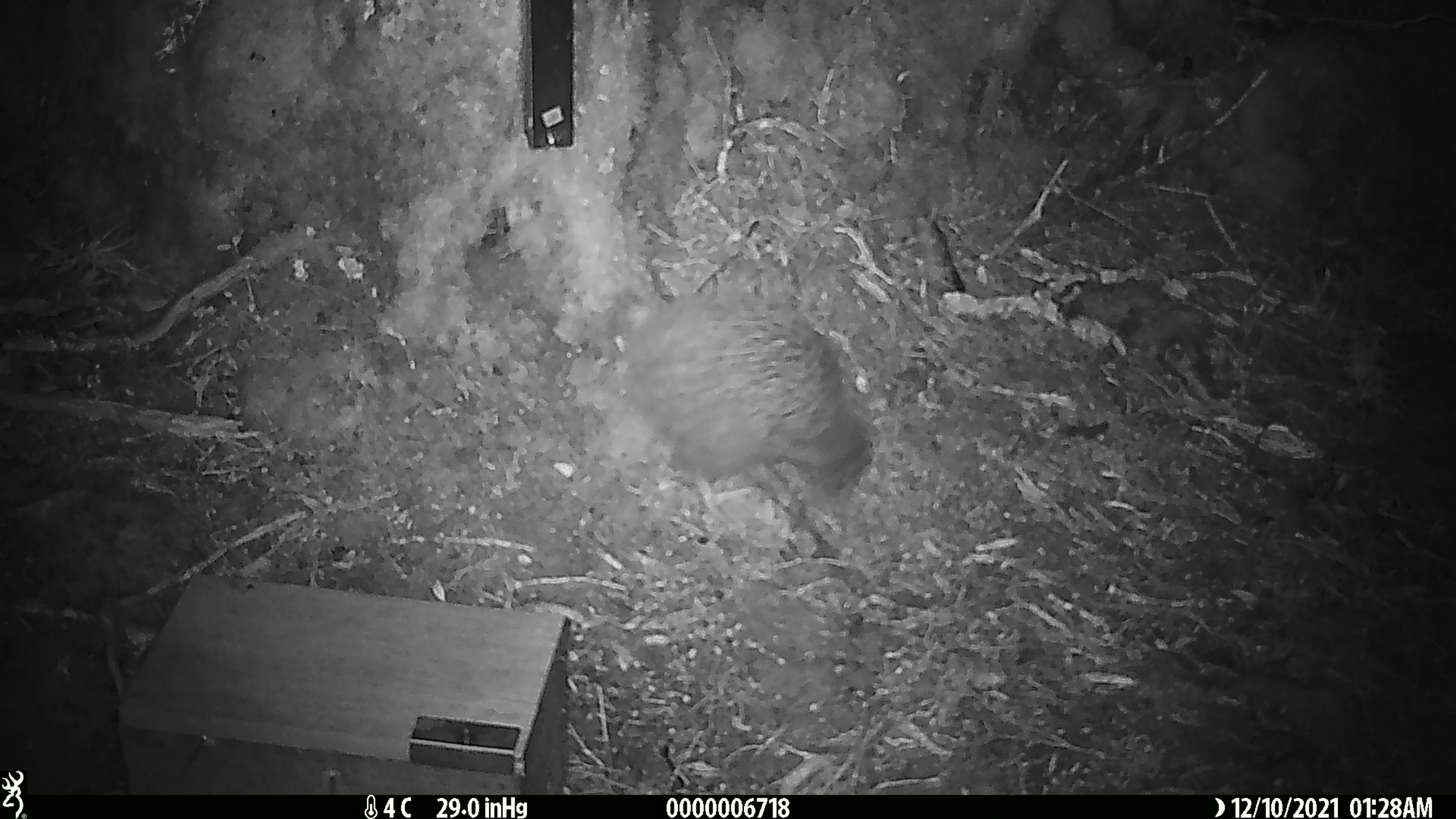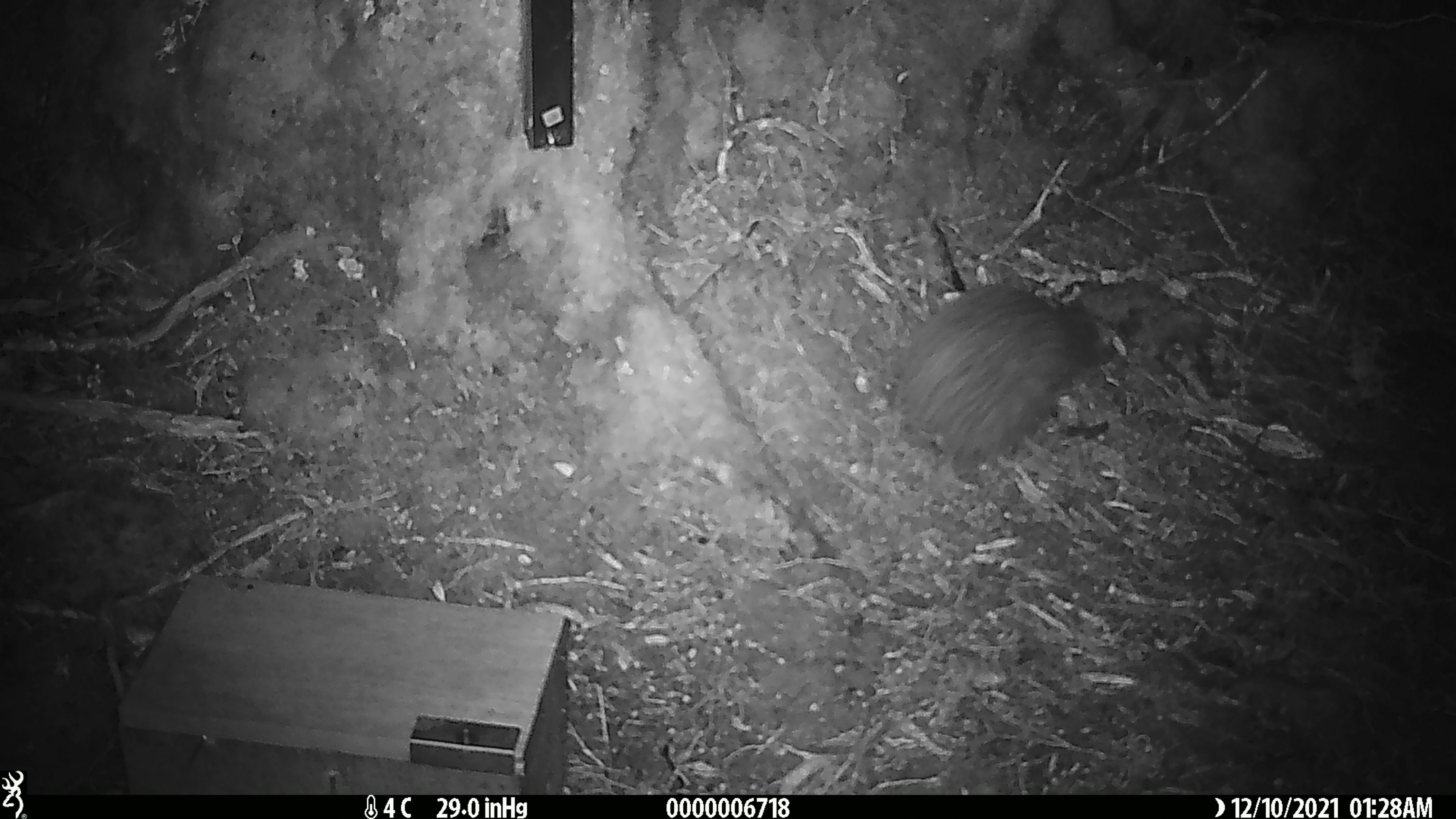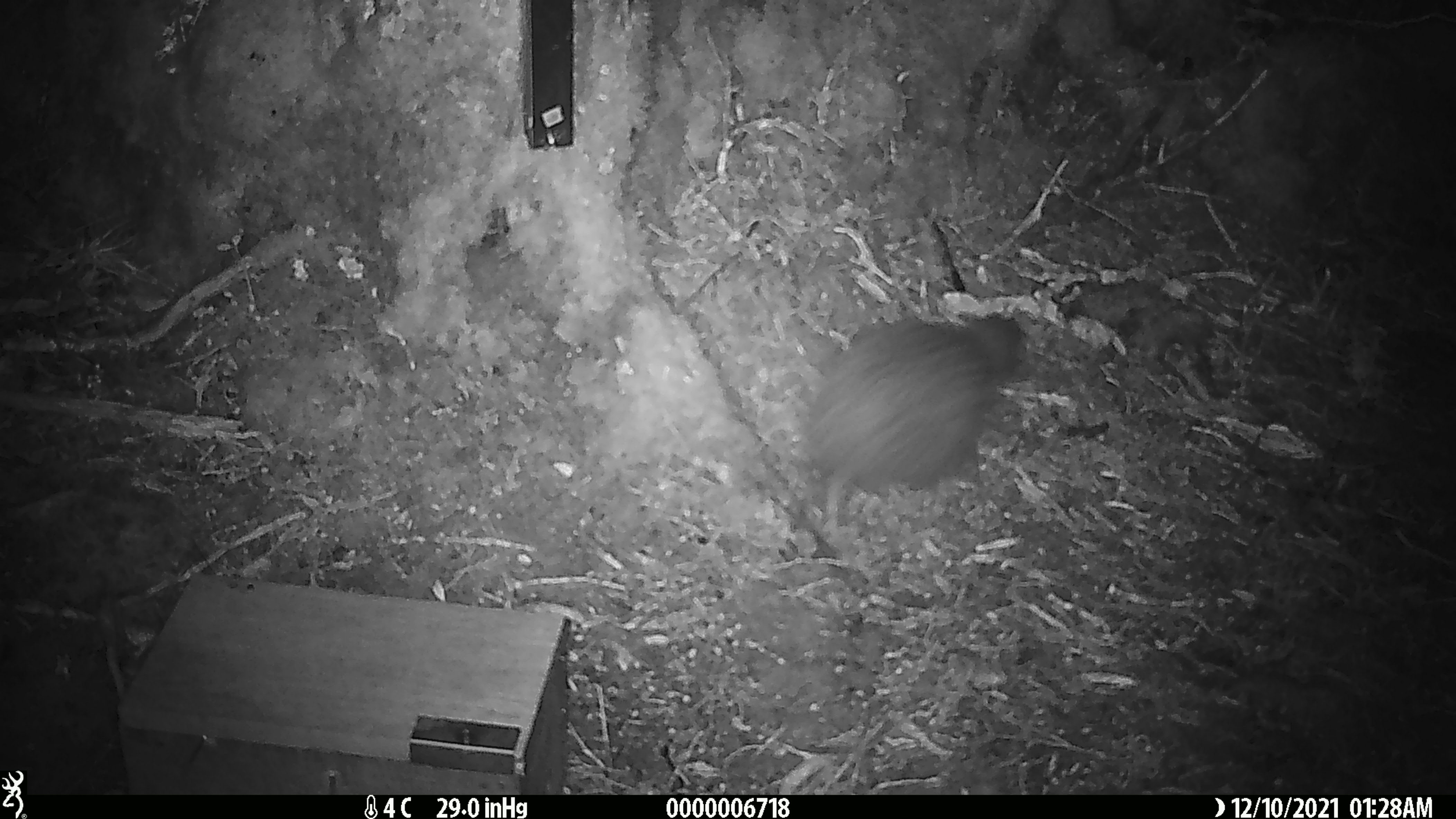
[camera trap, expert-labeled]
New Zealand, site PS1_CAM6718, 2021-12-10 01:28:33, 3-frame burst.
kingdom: Animalia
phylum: Chordata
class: Aves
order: Apterygiformes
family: Apterygidae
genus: Apteryx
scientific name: Apteryx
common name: kiwi